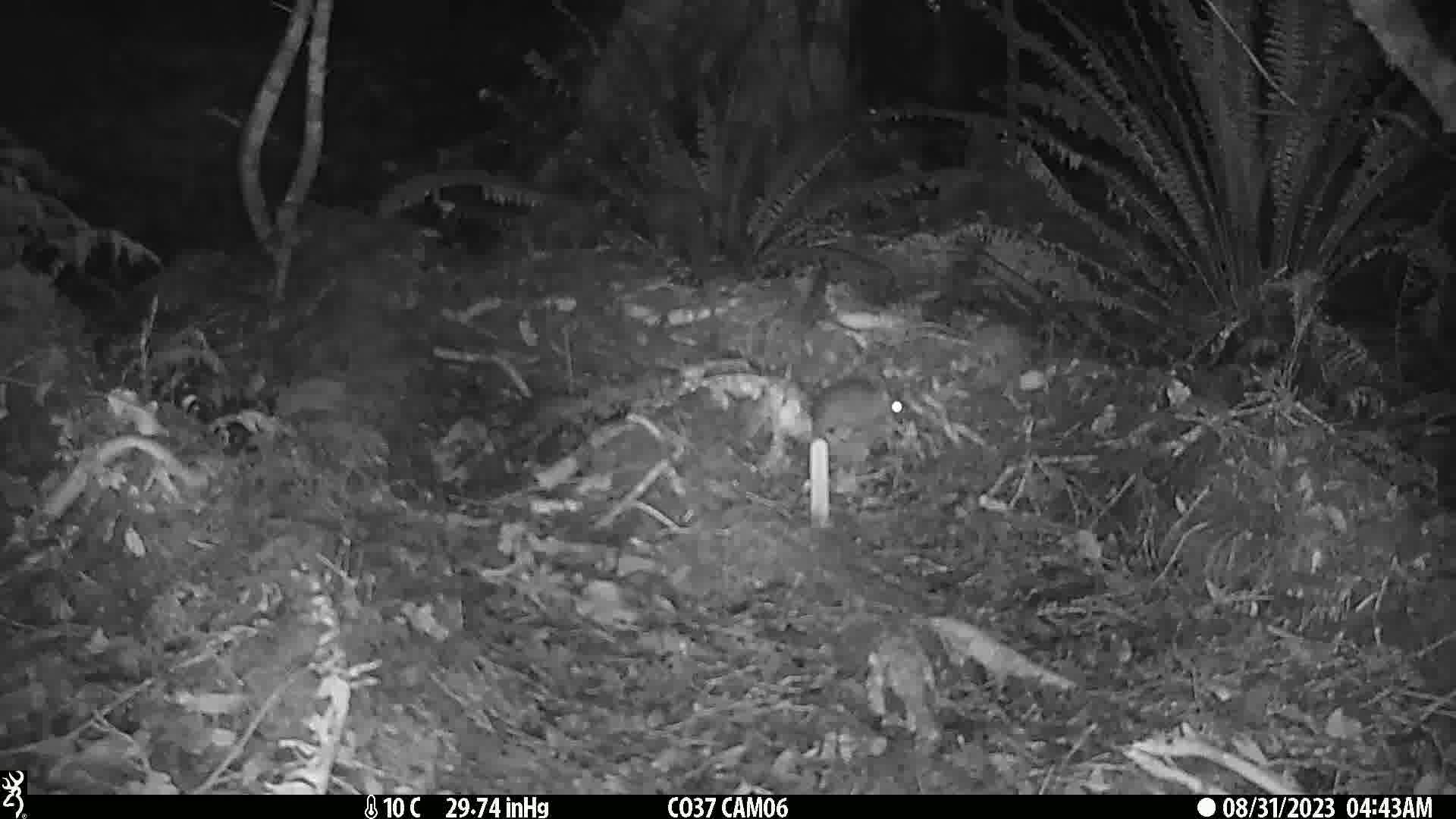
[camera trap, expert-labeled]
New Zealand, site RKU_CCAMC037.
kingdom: Animalia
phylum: Chordata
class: Mammalia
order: Rodentia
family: Muridae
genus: Rattus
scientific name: Rattus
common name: rat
Rat (Rattus).